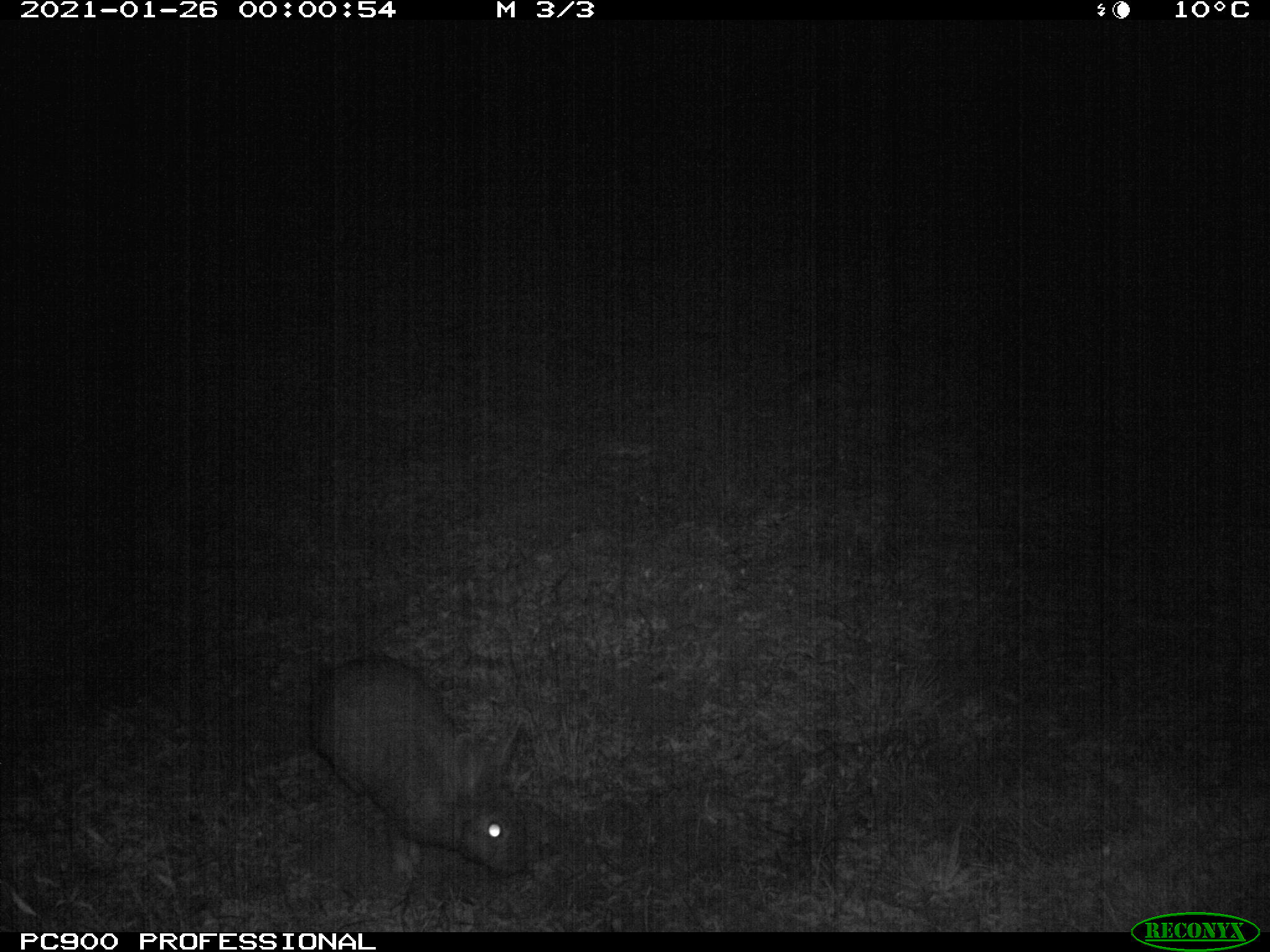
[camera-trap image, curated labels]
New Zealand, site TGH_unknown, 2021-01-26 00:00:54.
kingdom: Animalia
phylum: Chordata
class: Mammalia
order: Lagomorpha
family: Leporidae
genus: Oryctolagus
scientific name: Oryctolagus cuniculus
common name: european rabbit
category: rabbit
Rabbit (european rabbit) (Oryctolagus cuniculus).